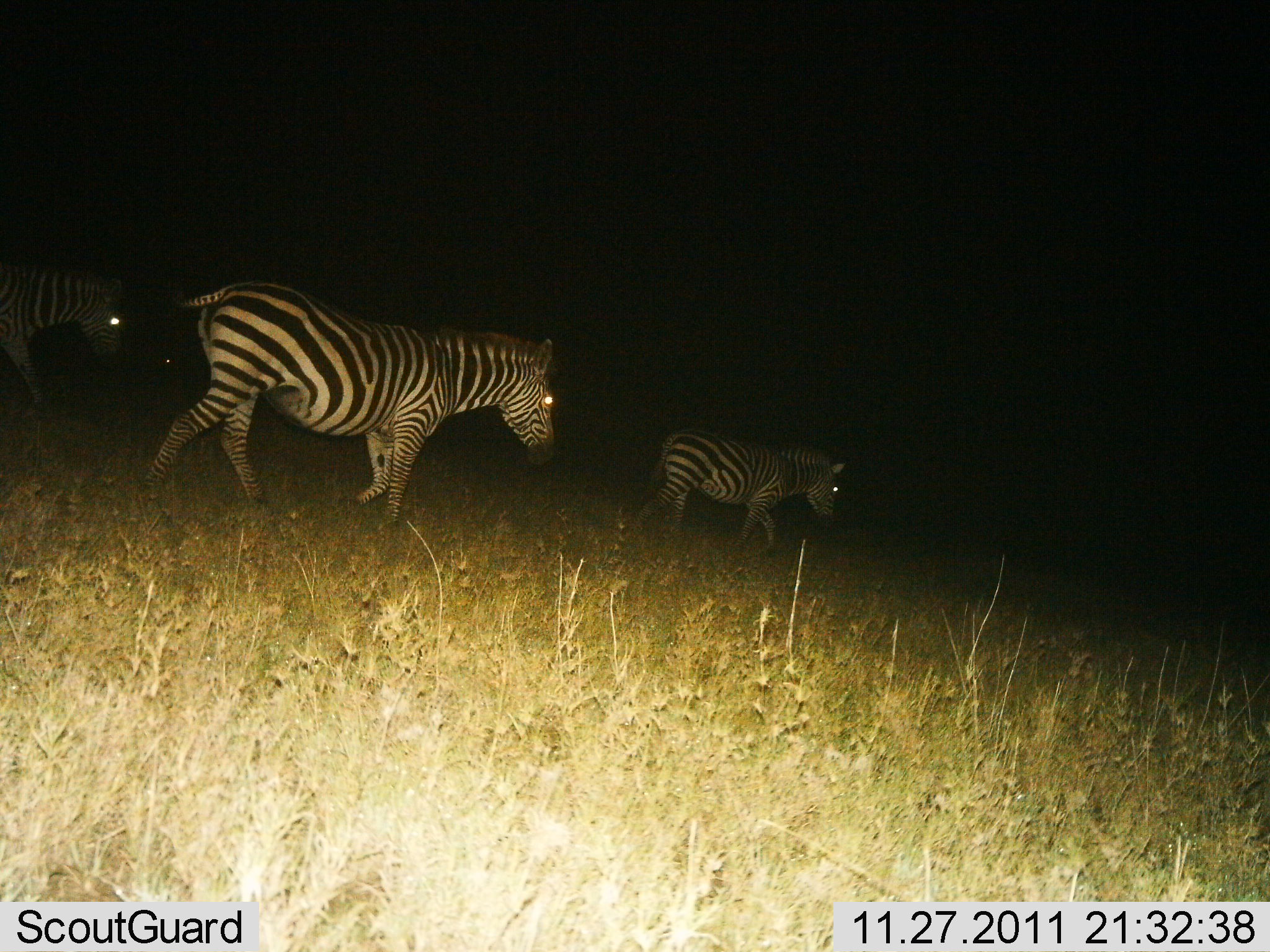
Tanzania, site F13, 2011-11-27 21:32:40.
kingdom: Animalia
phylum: Chordata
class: Mammalia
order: Perissodactyla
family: Equidae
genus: Equus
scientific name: Equus quagga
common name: plains zebra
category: zebra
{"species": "zebra (plains zebra) (Equus quagga)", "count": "3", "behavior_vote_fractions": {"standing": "0%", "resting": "0%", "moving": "100%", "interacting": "0%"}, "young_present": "8%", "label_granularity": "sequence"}